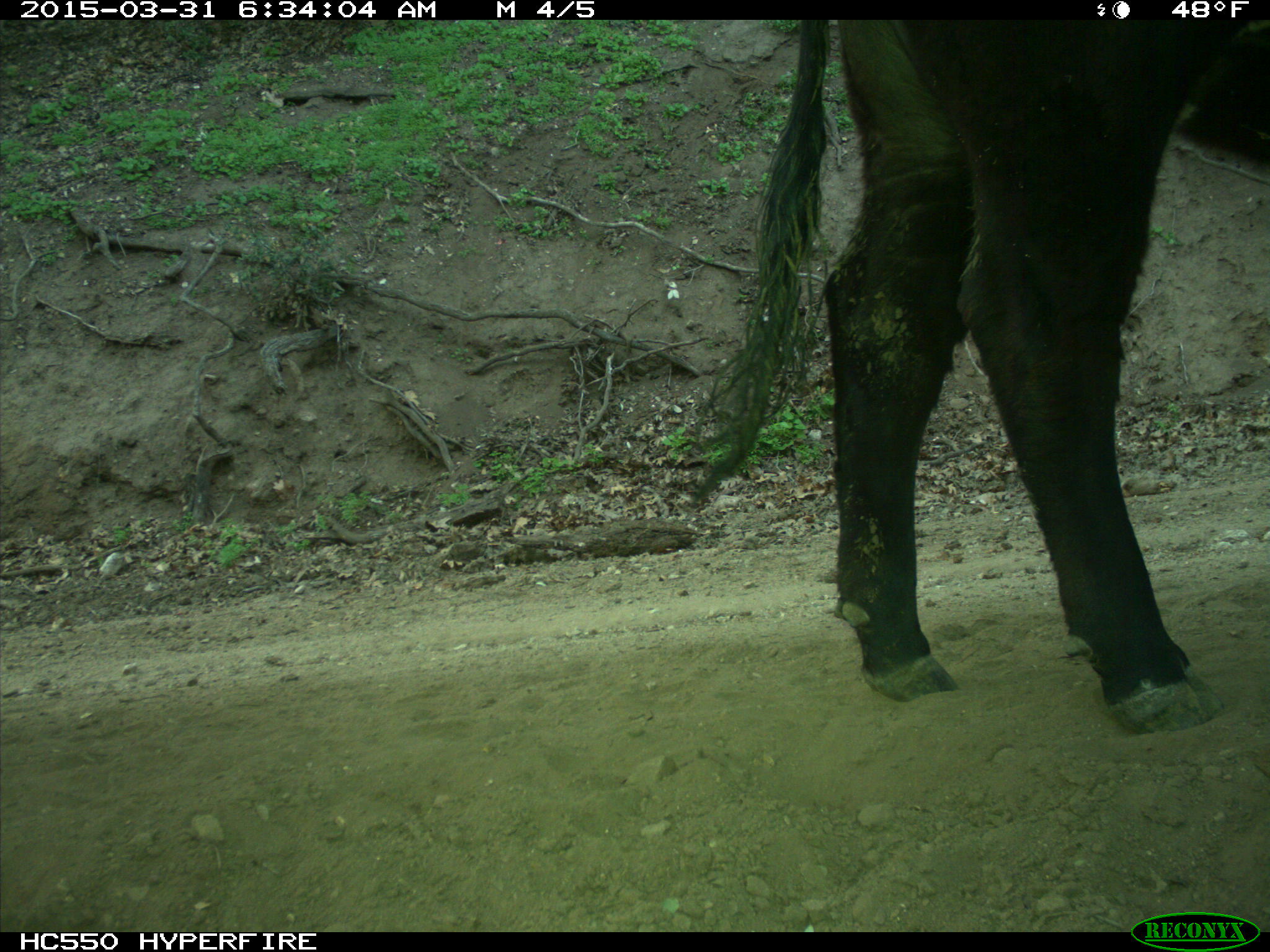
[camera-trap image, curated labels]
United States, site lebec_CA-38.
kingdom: Animalia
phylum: Chordata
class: Mammalia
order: Artiodactyla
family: Bovidae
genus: Bos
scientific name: Bos taurus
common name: domestic cow